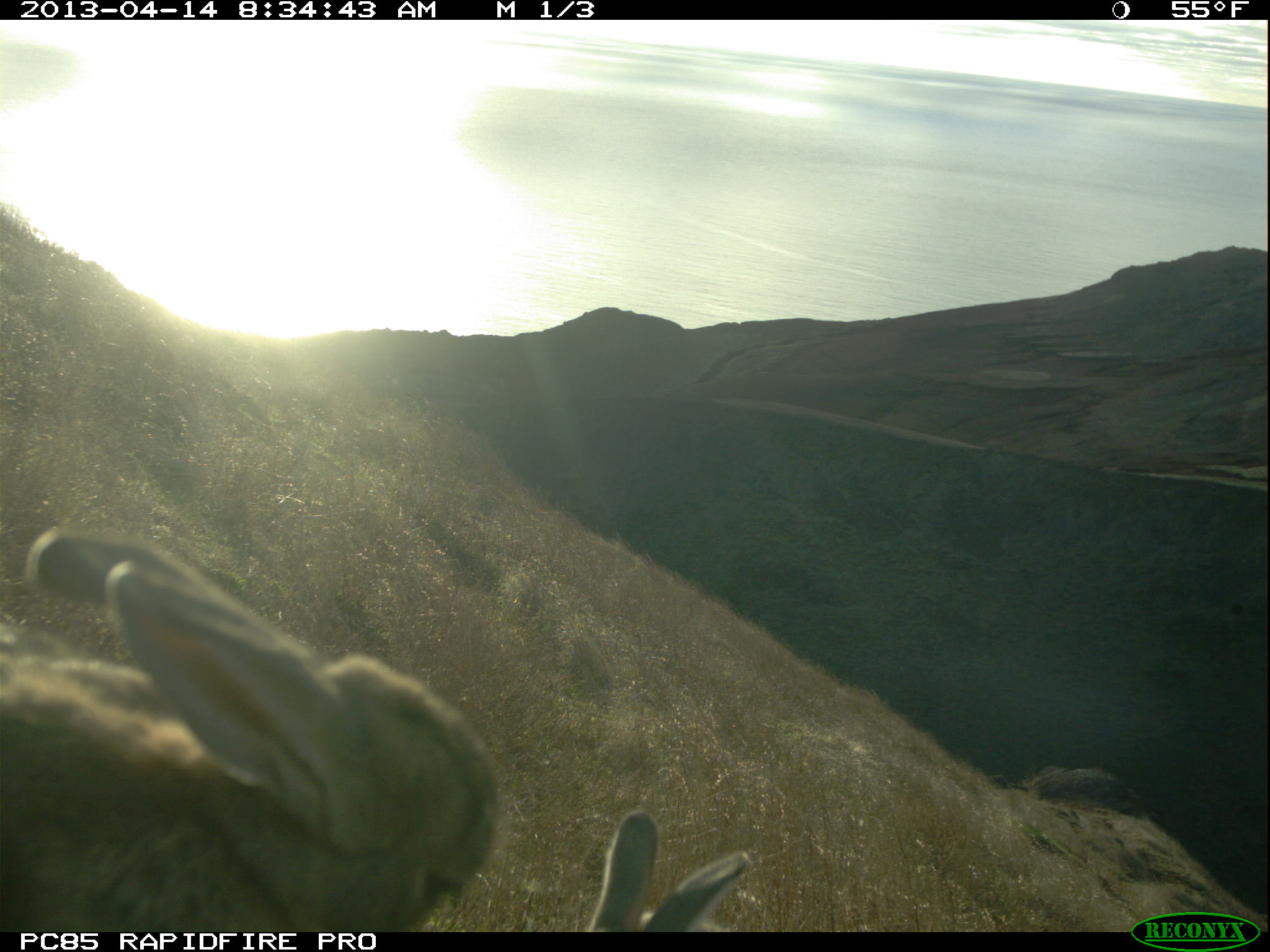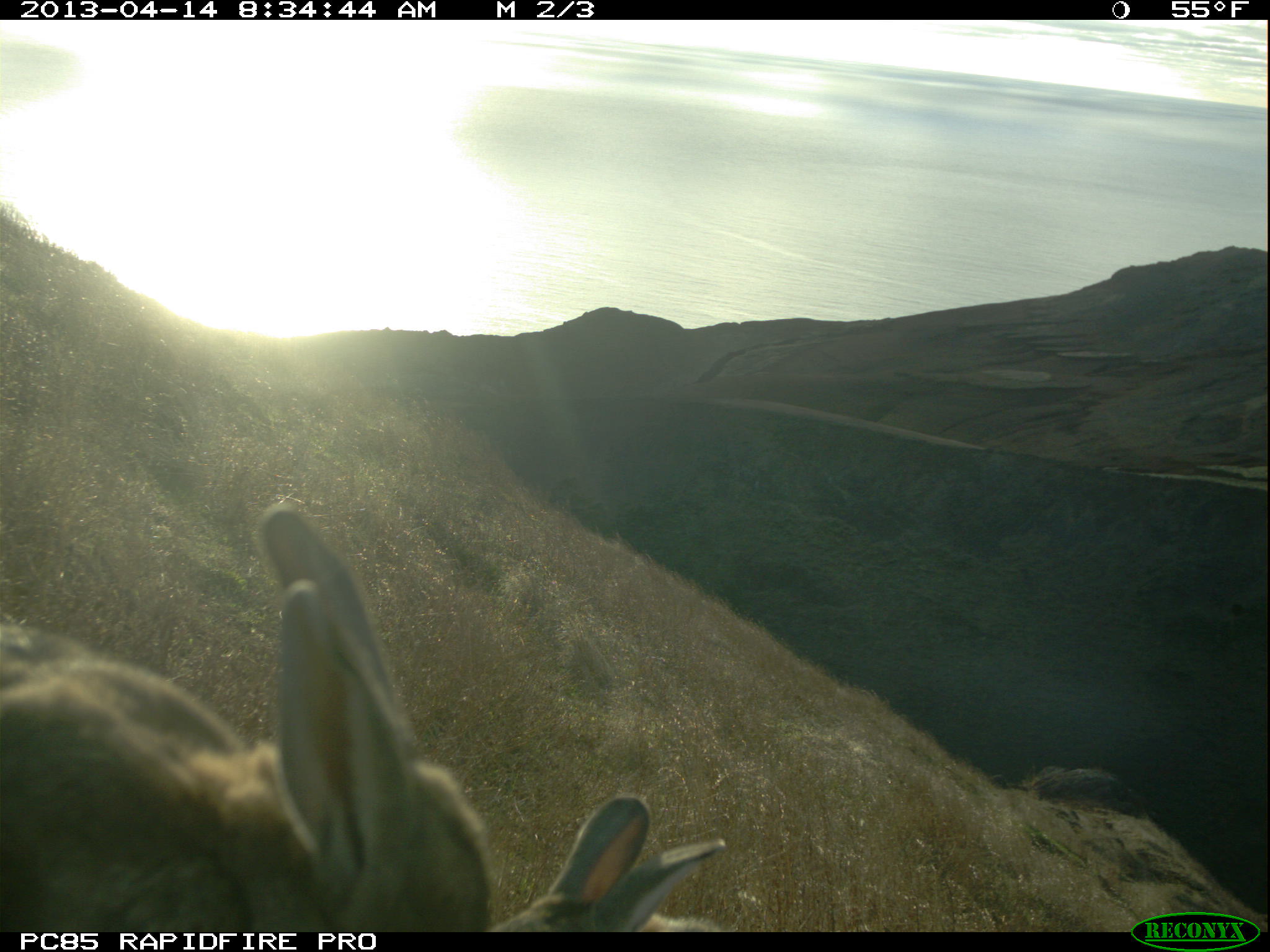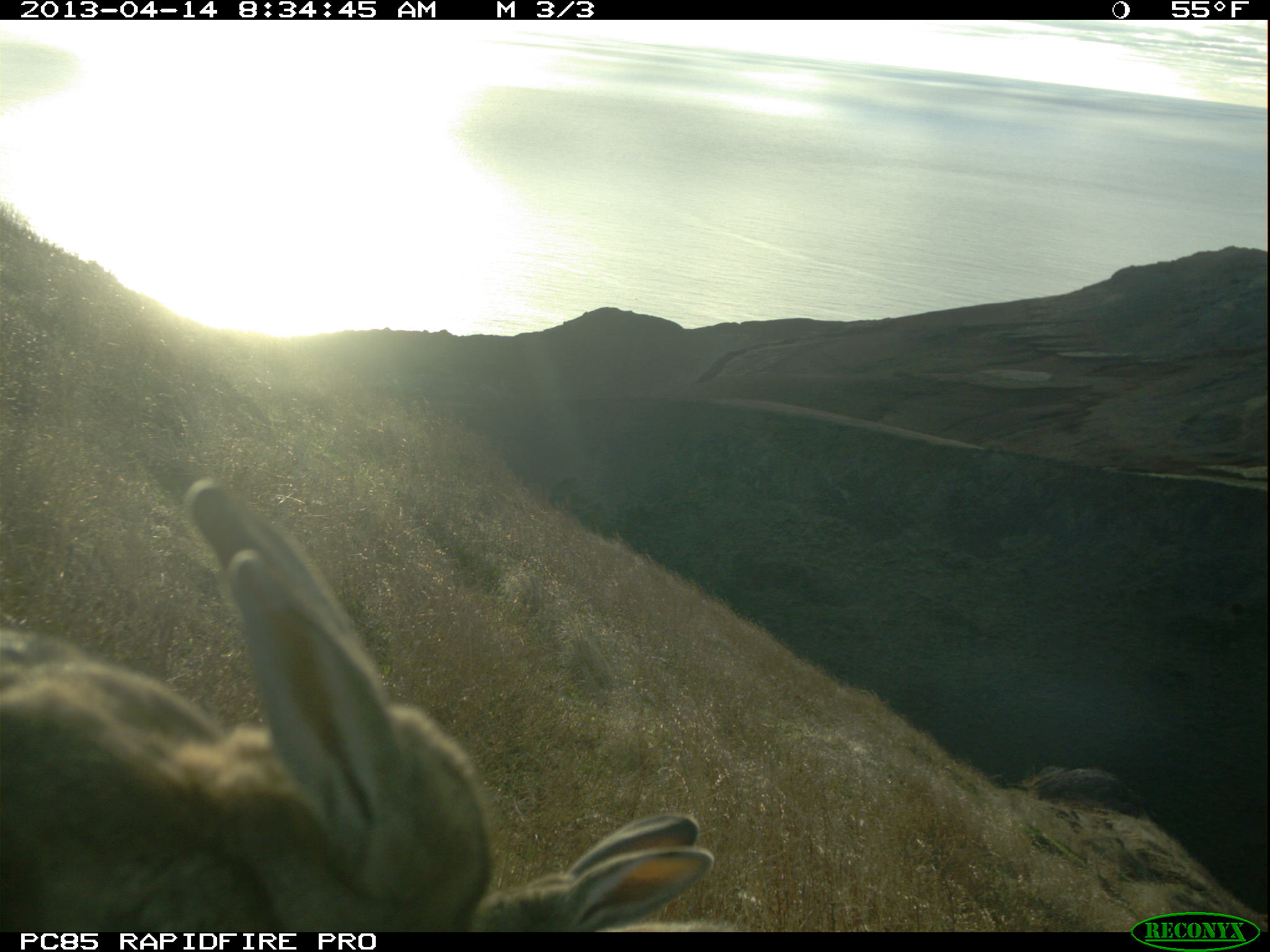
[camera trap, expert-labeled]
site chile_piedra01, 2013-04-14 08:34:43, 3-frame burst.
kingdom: Animalia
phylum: Chordata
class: Mammalia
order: Lagomorpha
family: Leporidae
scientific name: Leporidae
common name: rabbits and hares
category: rabbit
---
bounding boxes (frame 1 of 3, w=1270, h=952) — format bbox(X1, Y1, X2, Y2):
rabbit: bbox(0, 521, 505, 932); bbox(585, 796, 753, 934)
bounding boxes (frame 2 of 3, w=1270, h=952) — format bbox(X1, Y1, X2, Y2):
rabbit: bbox(0, 503, 498, 932); bbox(492, 788, 732, 934)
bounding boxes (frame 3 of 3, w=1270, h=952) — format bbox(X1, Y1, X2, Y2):
rabbit: bbox(0, 464, 494, 936); bbox(476, 809, 734, 933)